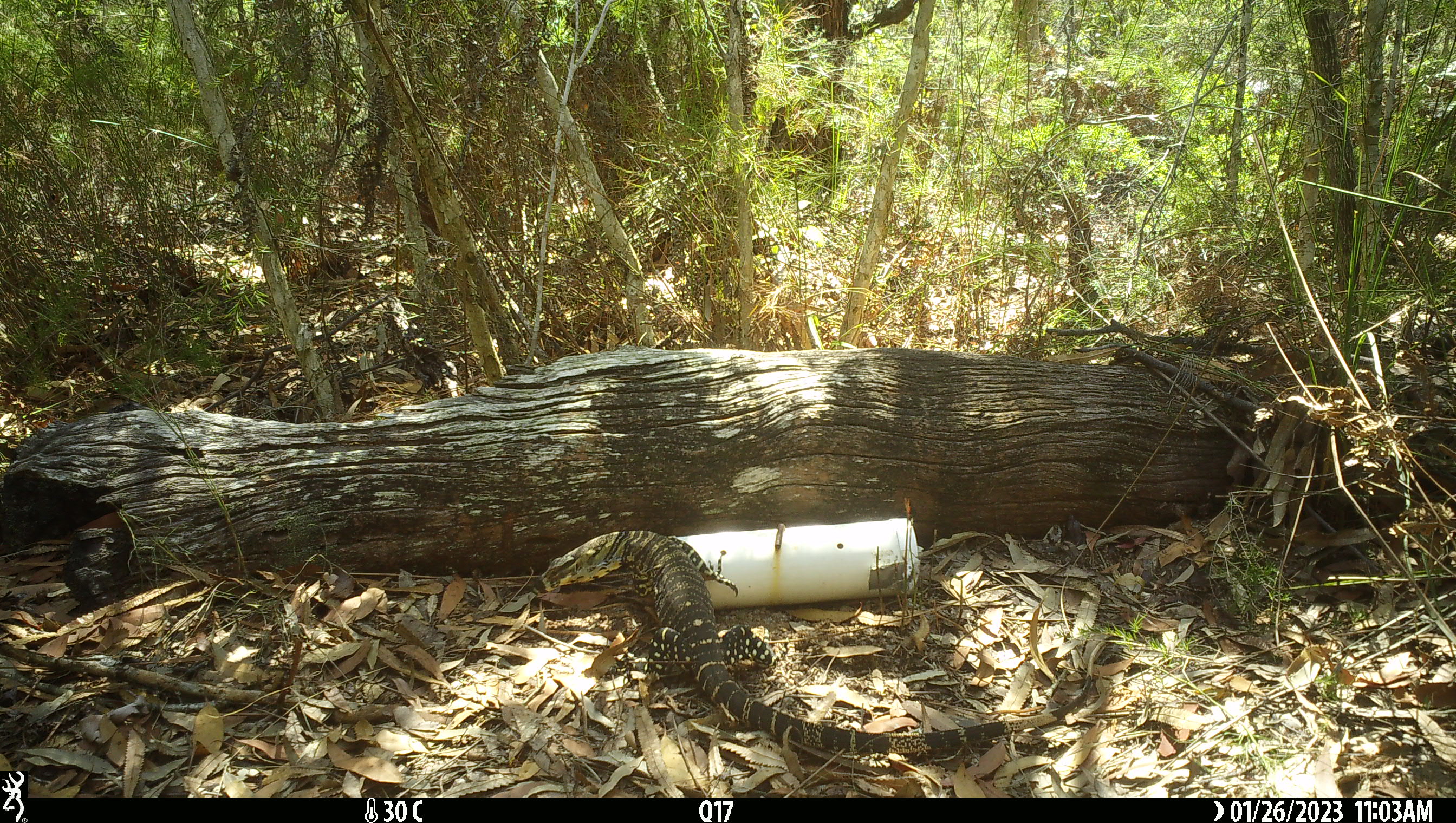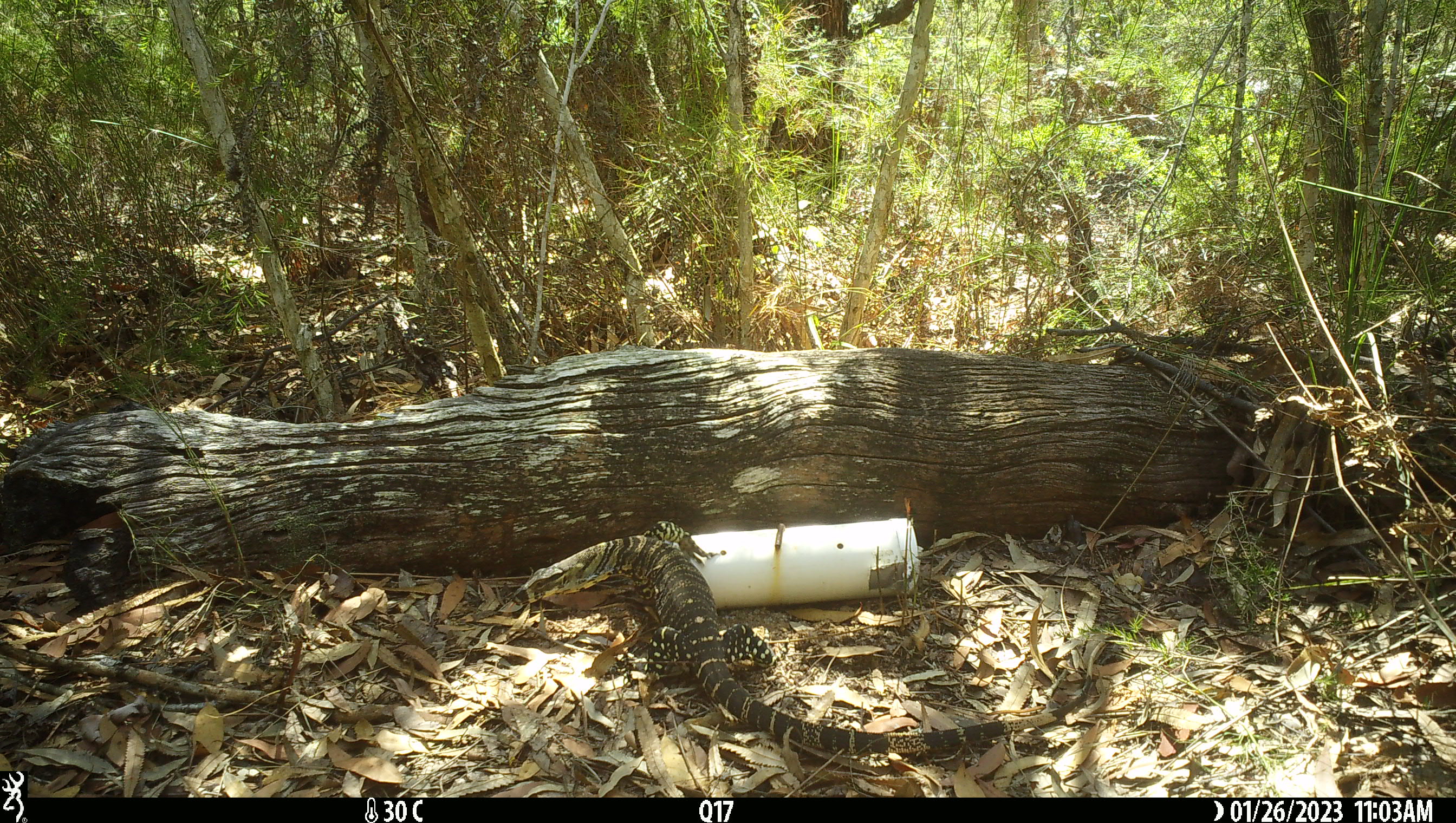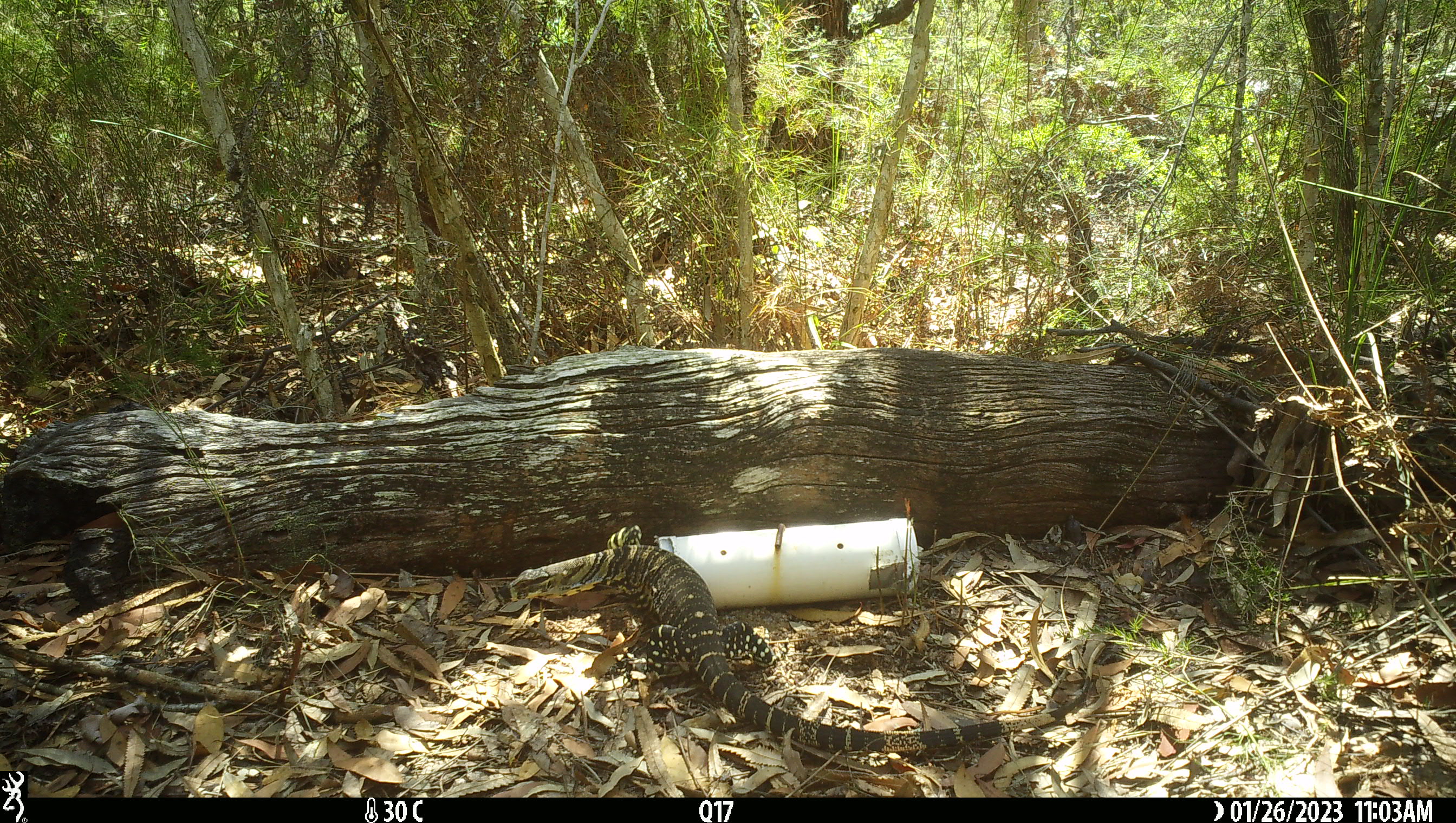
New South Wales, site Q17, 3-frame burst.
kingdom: Animalia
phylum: Chordata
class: Reptilia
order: Squamata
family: Varanidae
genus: Varanus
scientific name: Varanus varius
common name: lace monitor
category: goanna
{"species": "goanna (lace monitor) (Varanus varius)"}